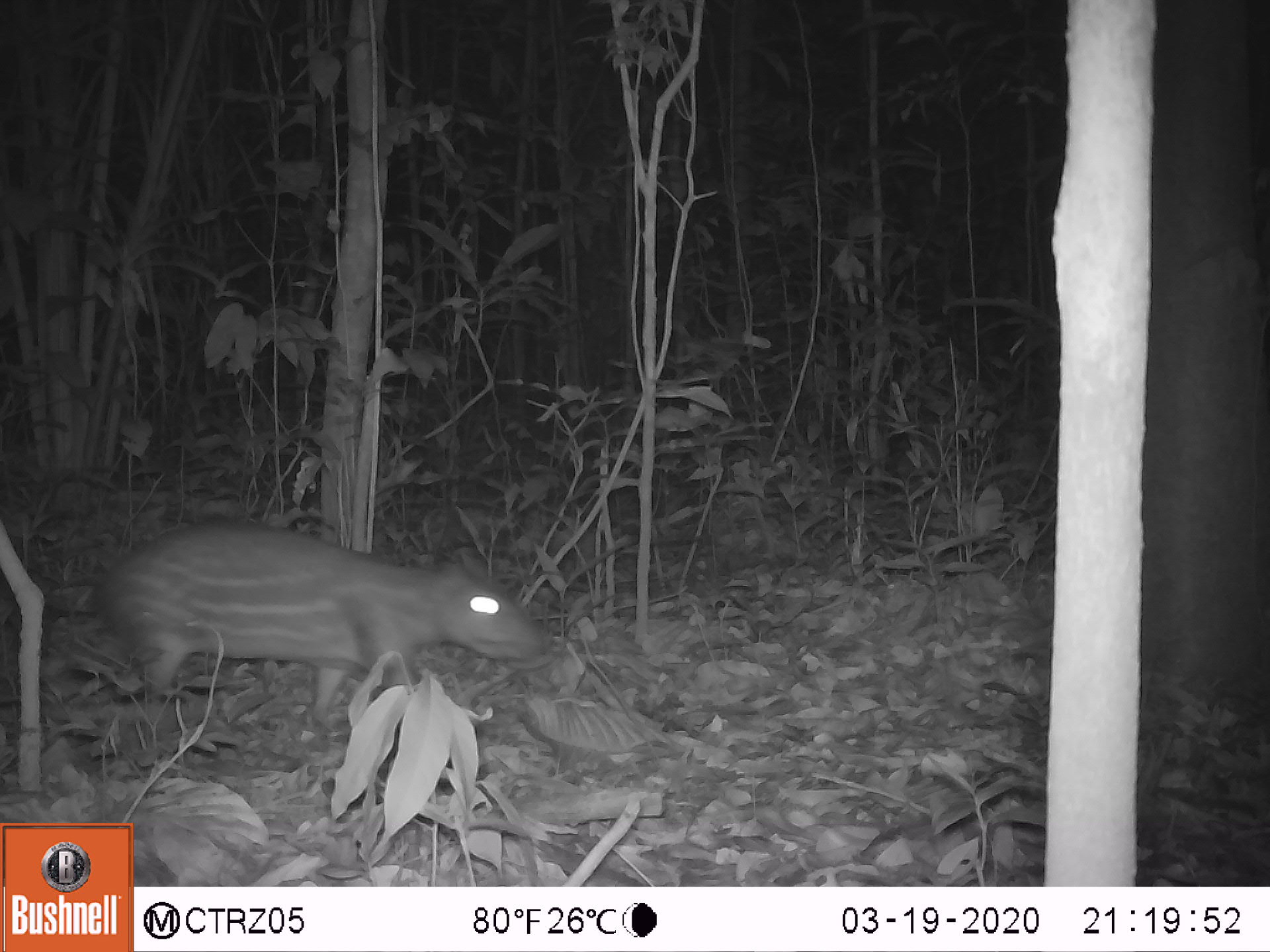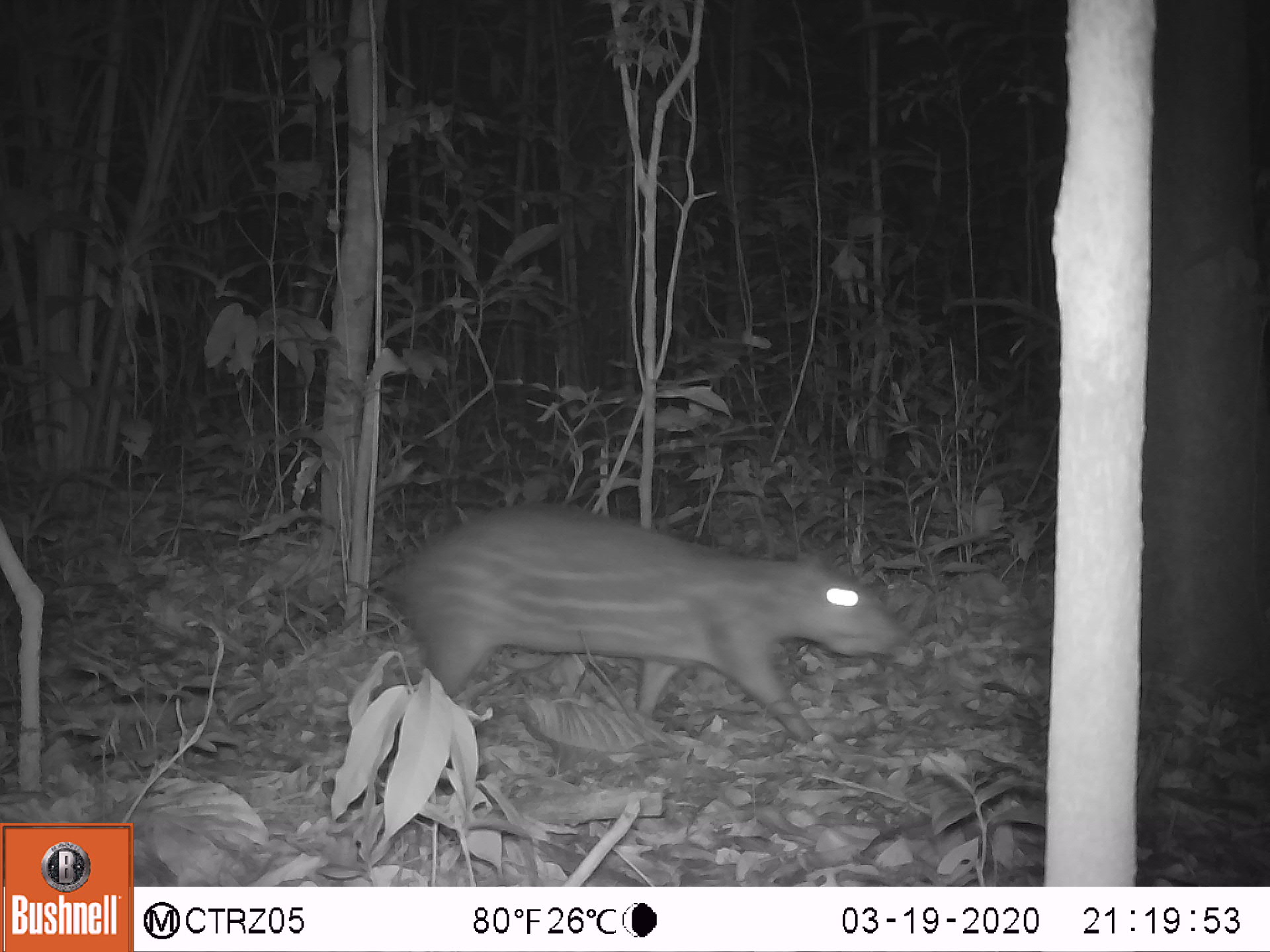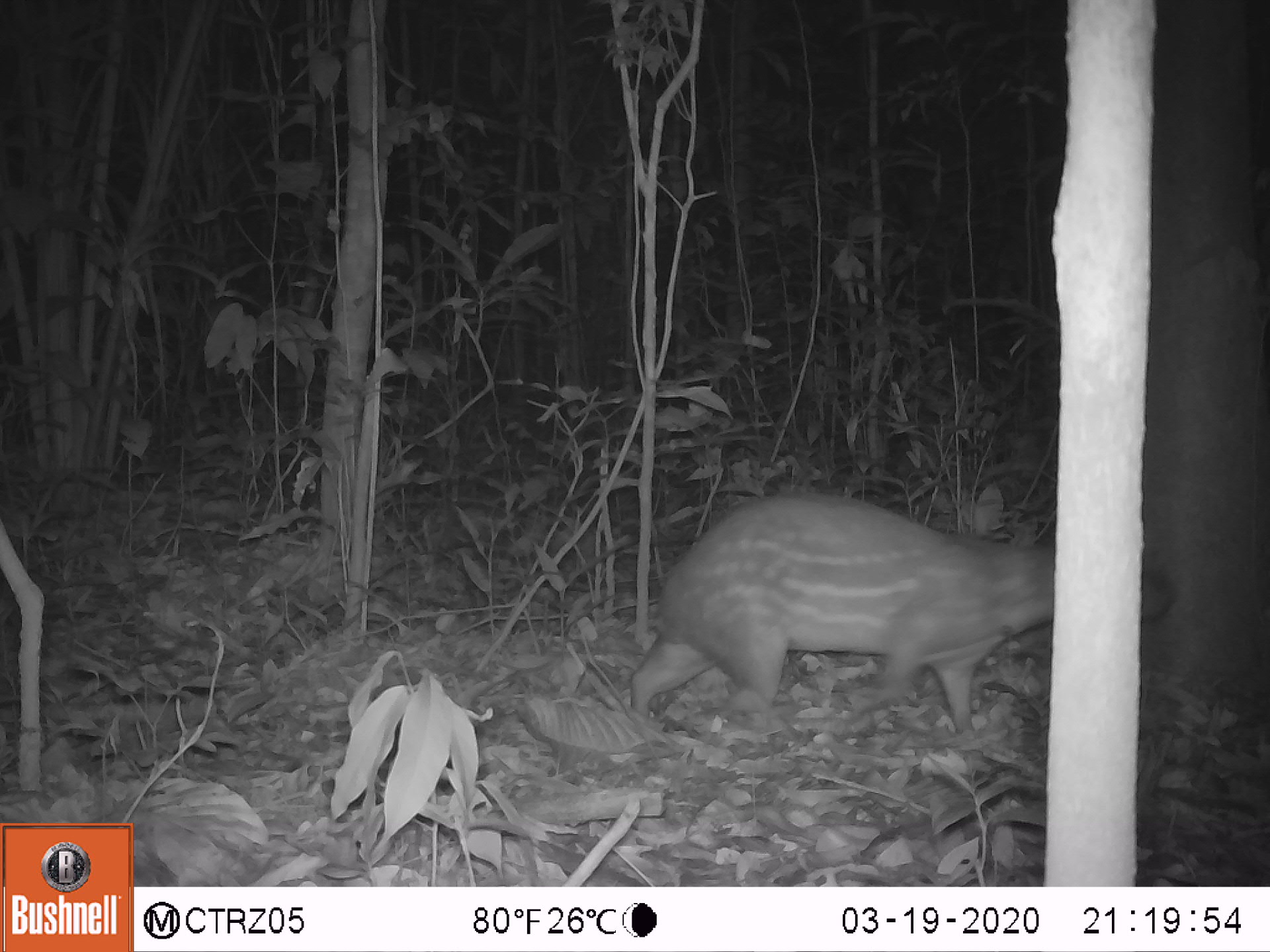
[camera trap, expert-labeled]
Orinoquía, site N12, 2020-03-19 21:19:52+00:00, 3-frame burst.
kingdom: Animalia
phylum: Chordata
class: Mammalia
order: Rodentia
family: Cuniculidae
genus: Cuniculus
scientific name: Cuniculus paca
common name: spotted paca